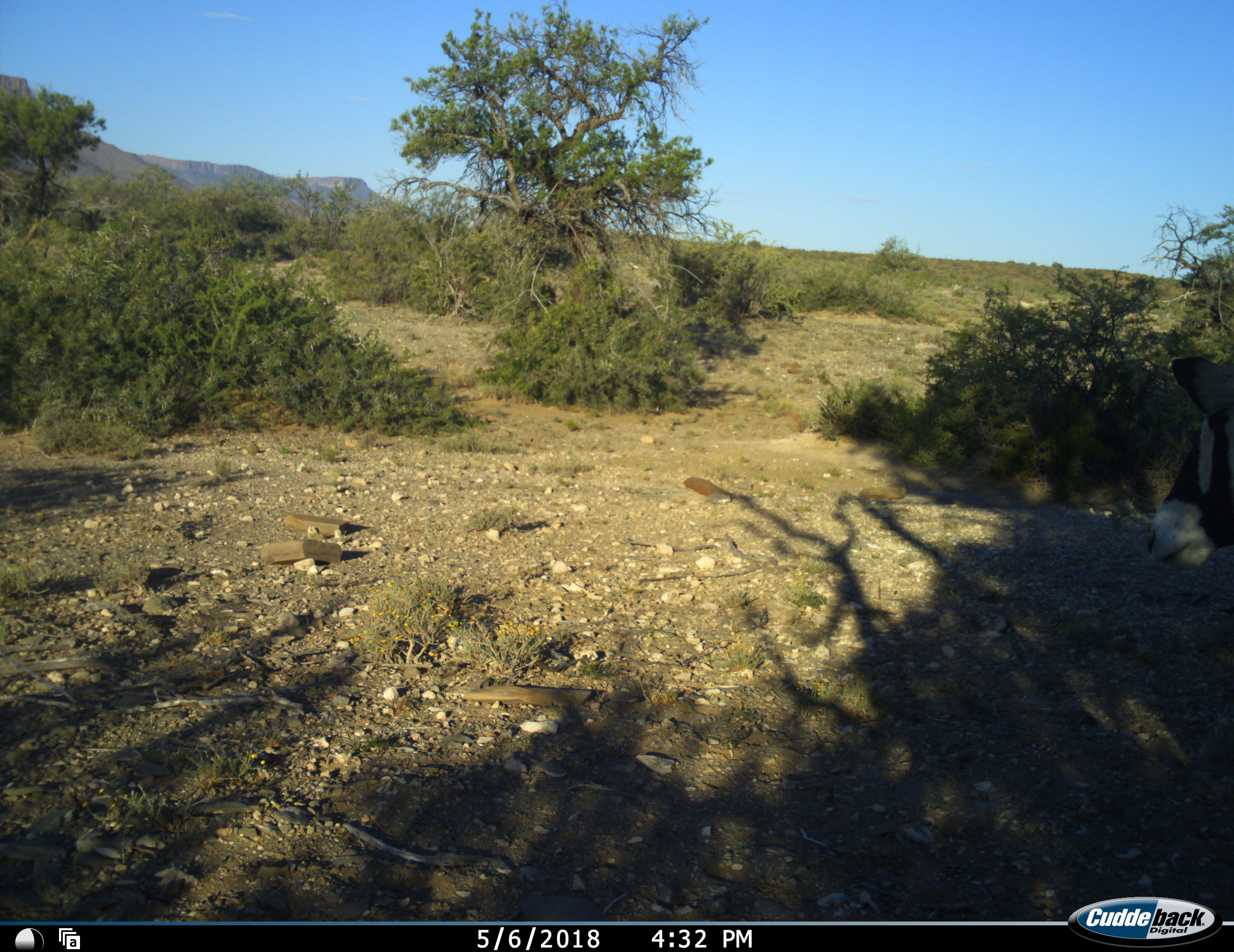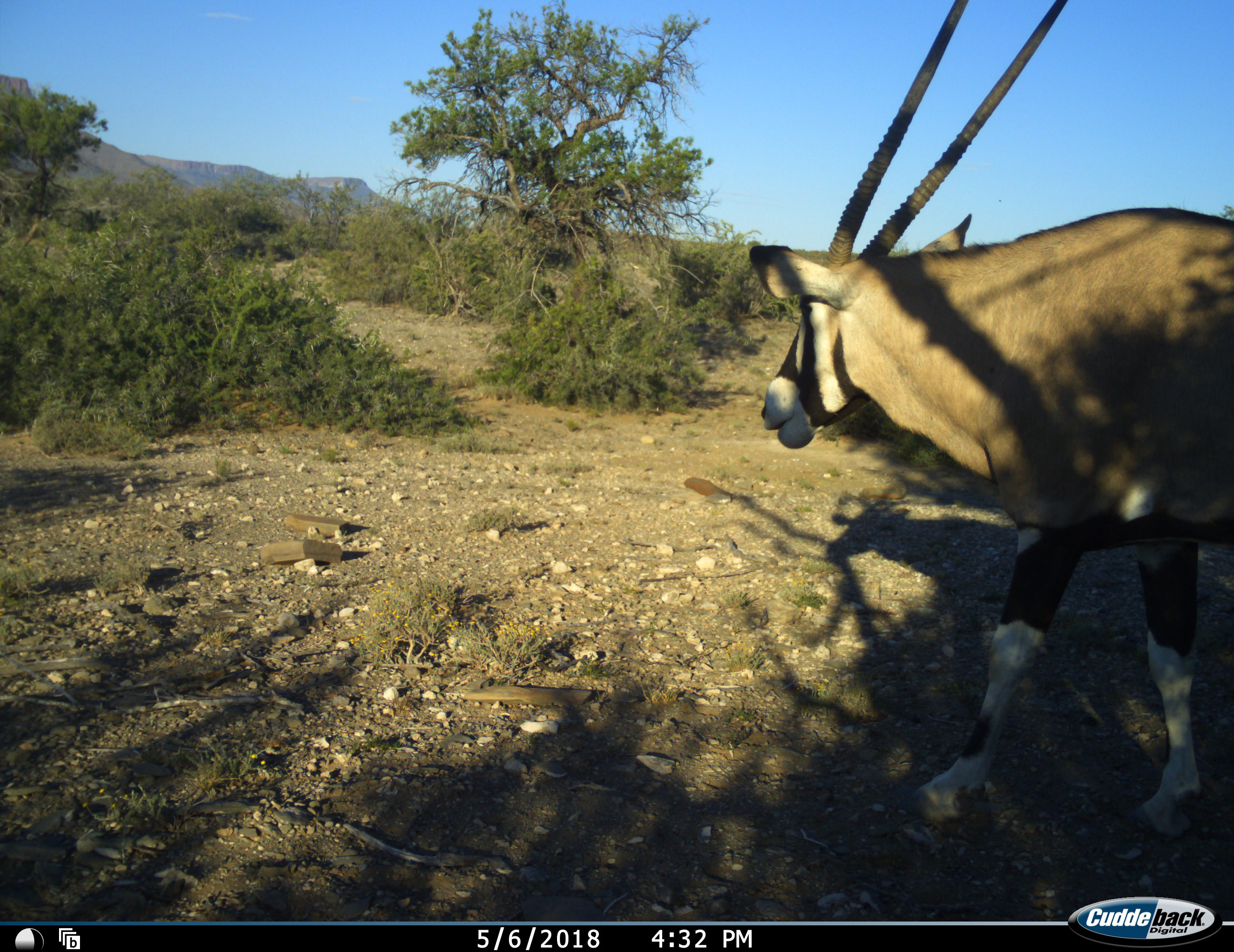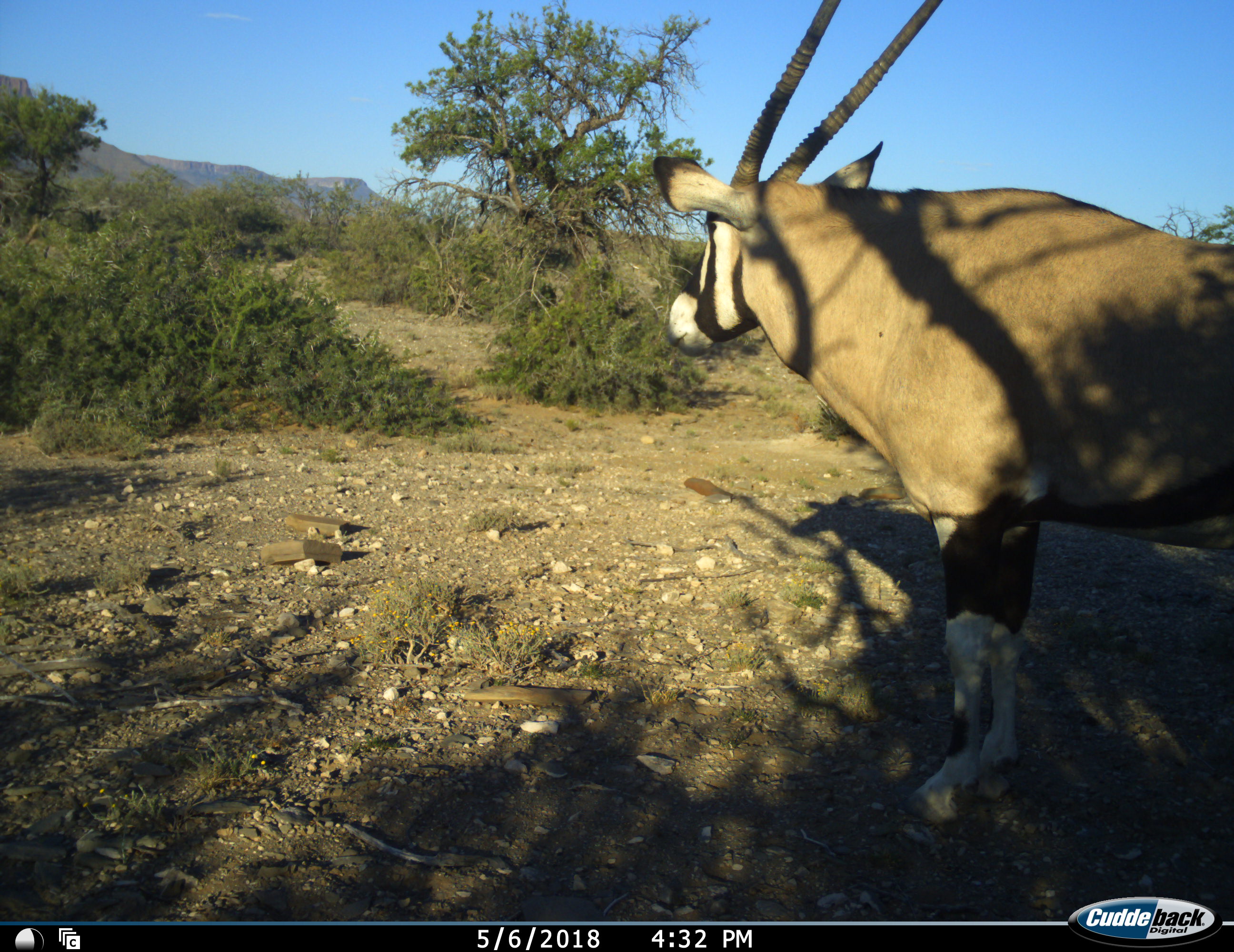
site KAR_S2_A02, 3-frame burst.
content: unidentified animal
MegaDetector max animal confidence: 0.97